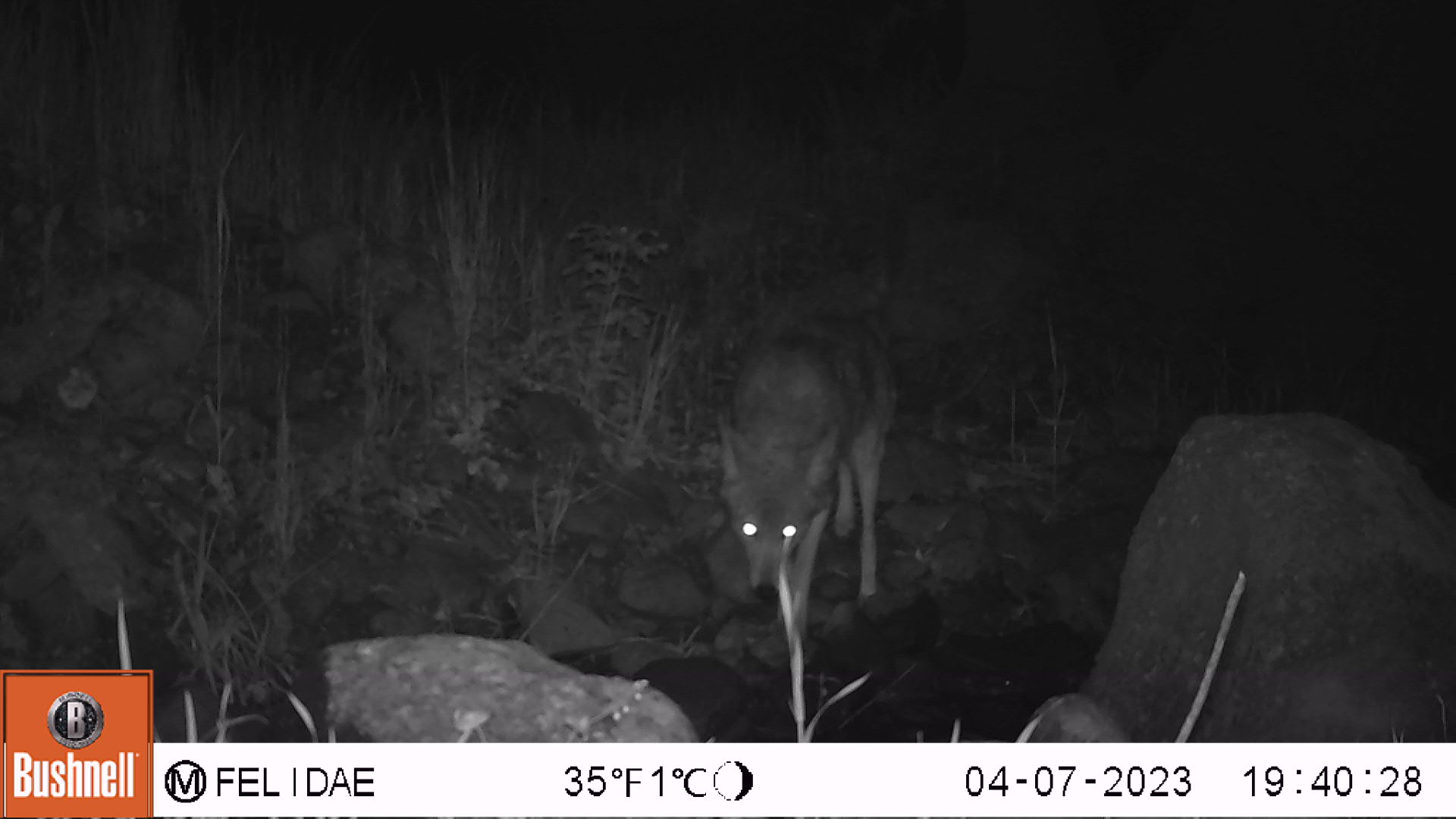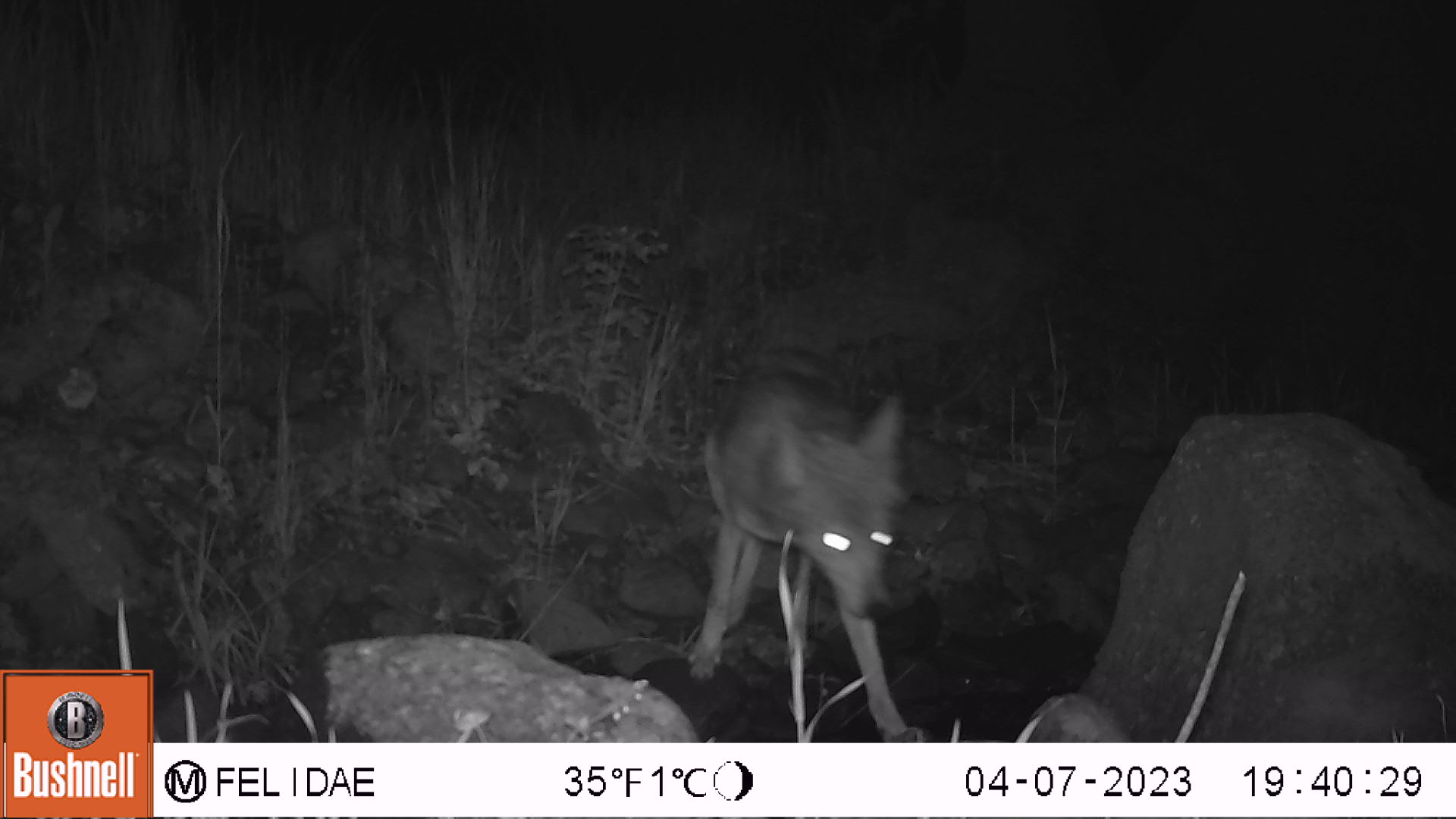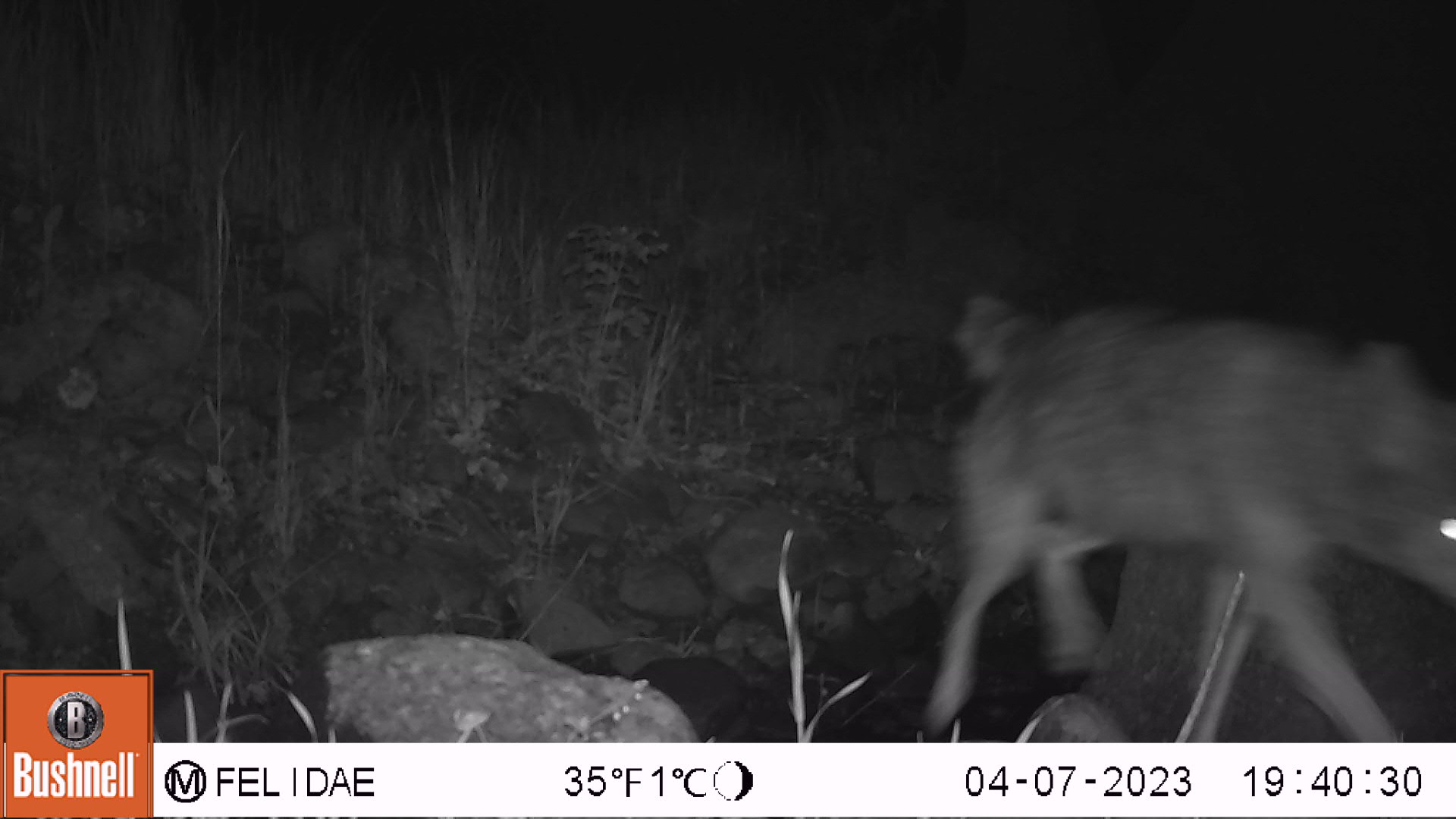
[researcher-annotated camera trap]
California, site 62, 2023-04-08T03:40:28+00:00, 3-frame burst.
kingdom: Animalia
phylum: Chordata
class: Mammalia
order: Carnivora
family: Canidae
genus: Canis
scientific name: Canis latrans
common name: coyote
Coyote (Canis latrans).